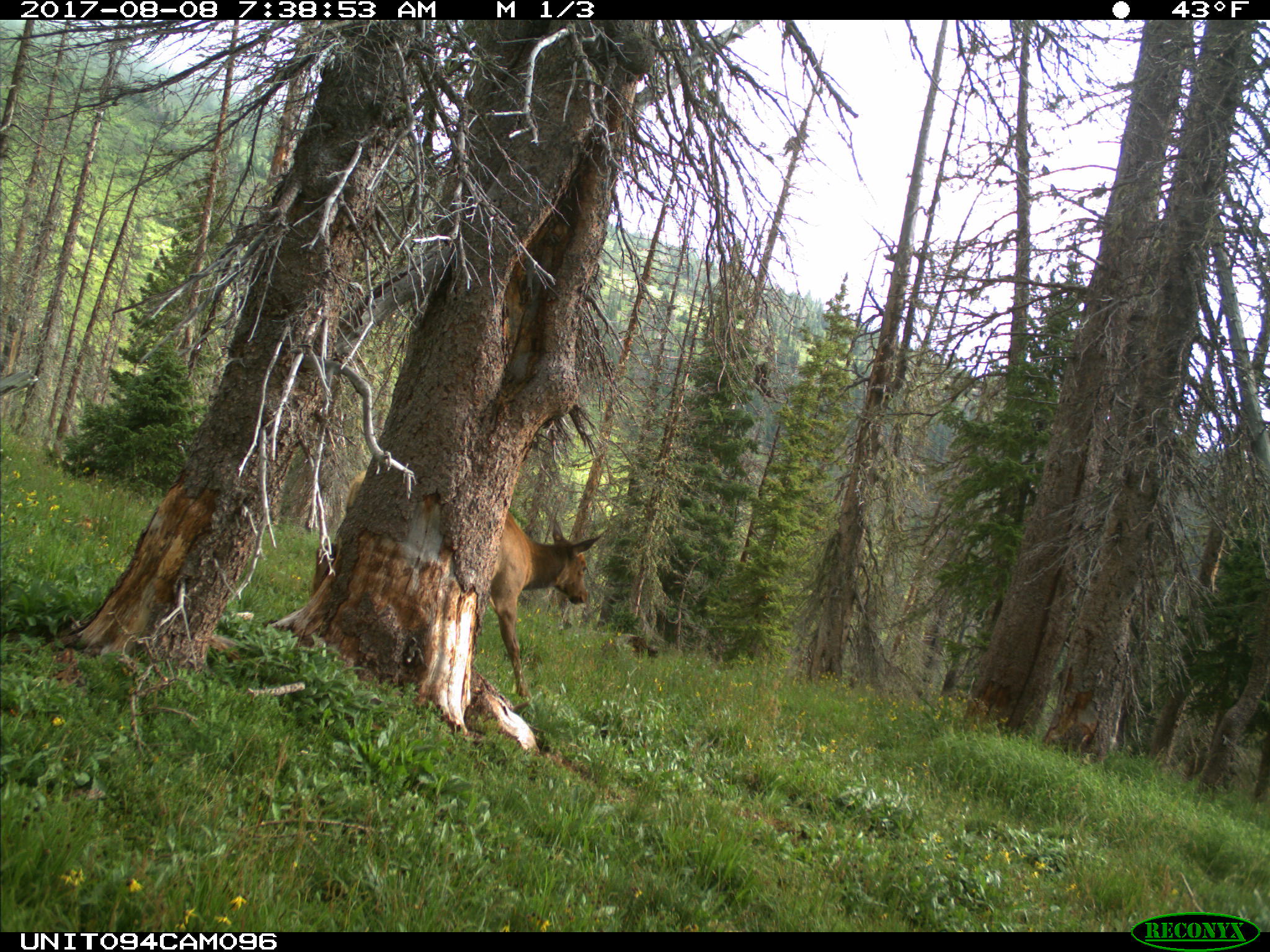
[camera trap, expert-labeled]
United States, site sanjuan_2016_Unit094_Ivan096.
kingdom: Animalia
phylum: Chordata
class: Mammalia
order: Artiodactyla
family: Cervidae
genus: Cervus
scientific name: Cervus elaphus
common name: red deer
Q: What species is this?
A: Cervus elaphus (red deer).